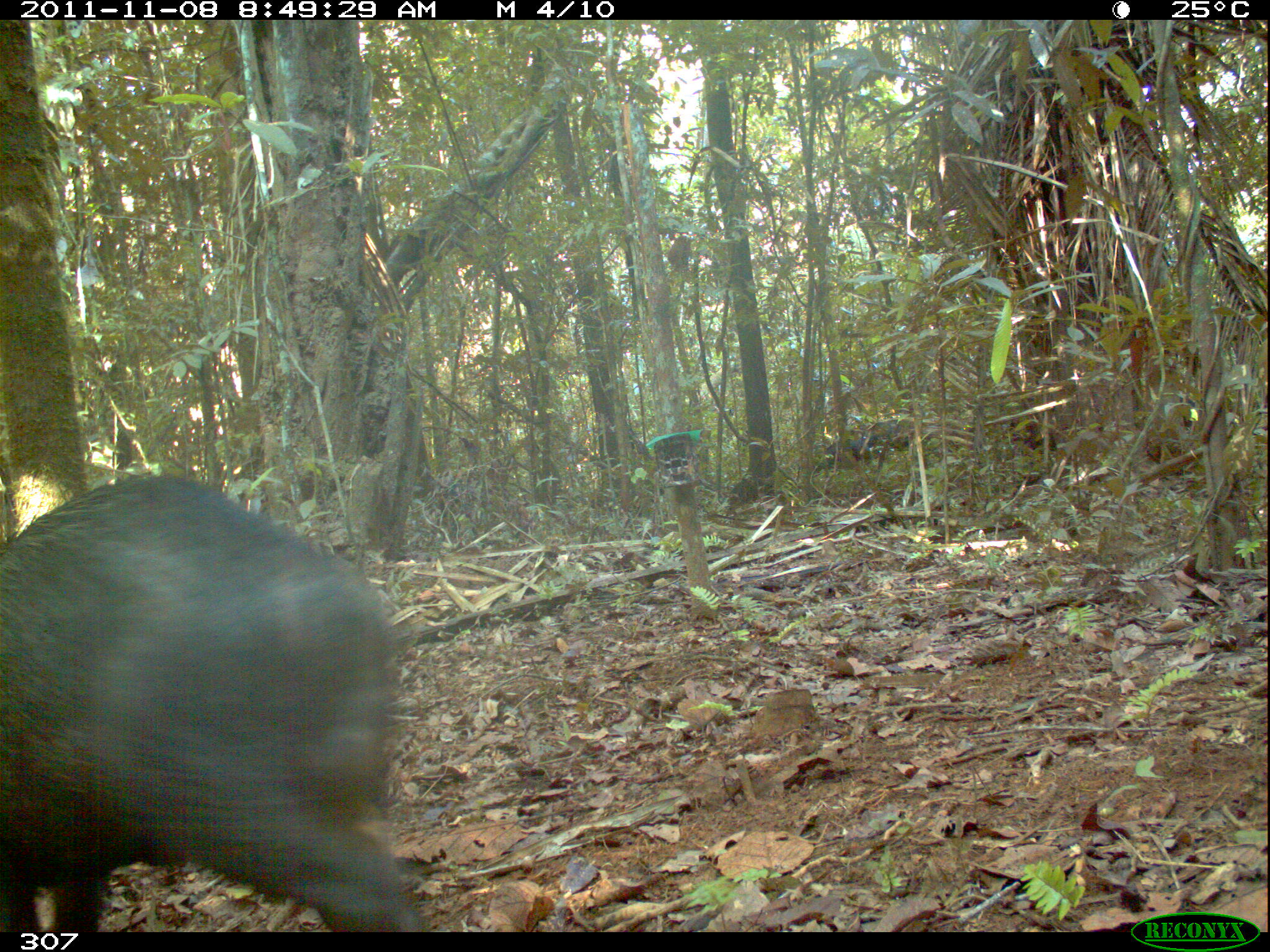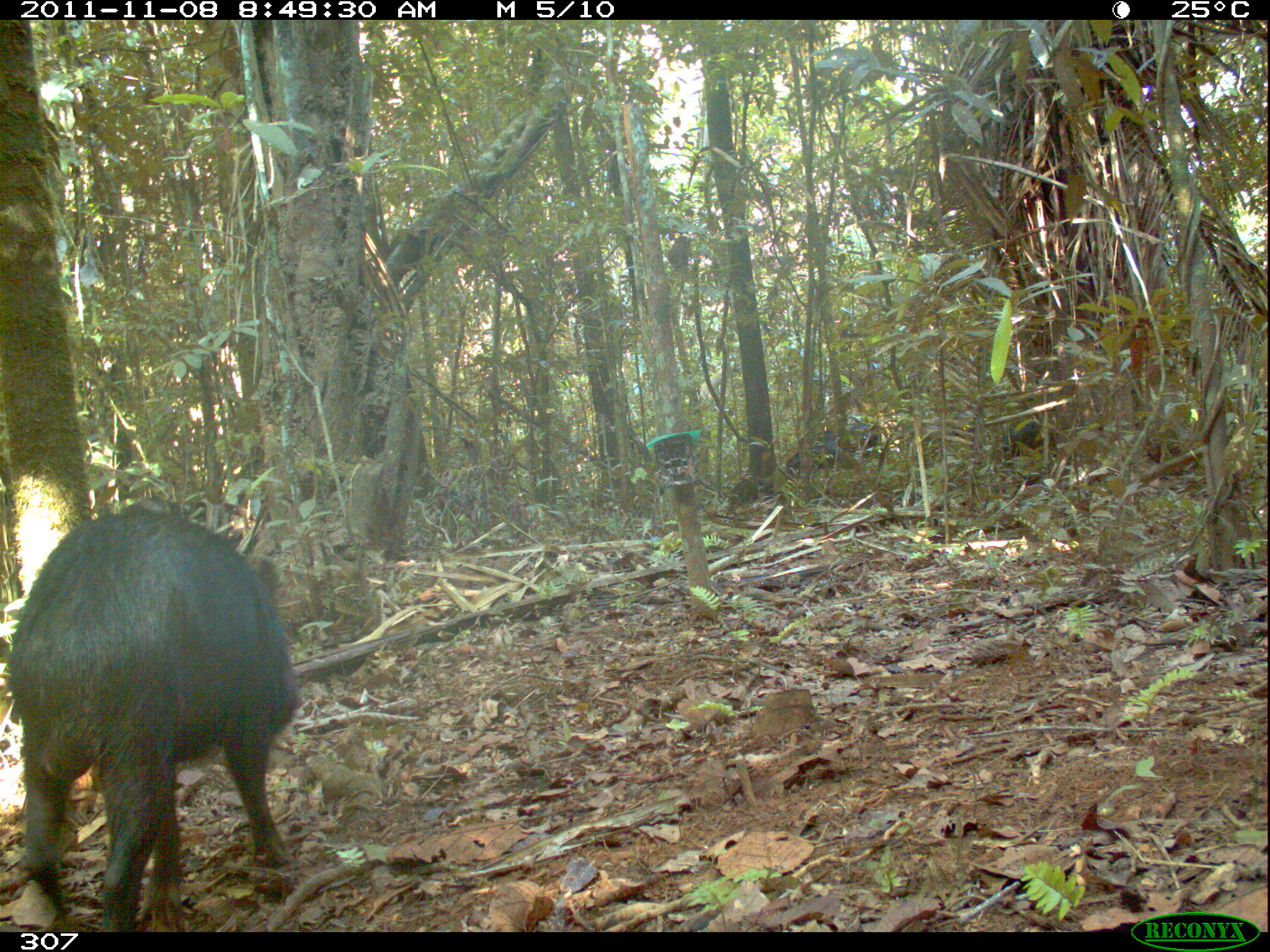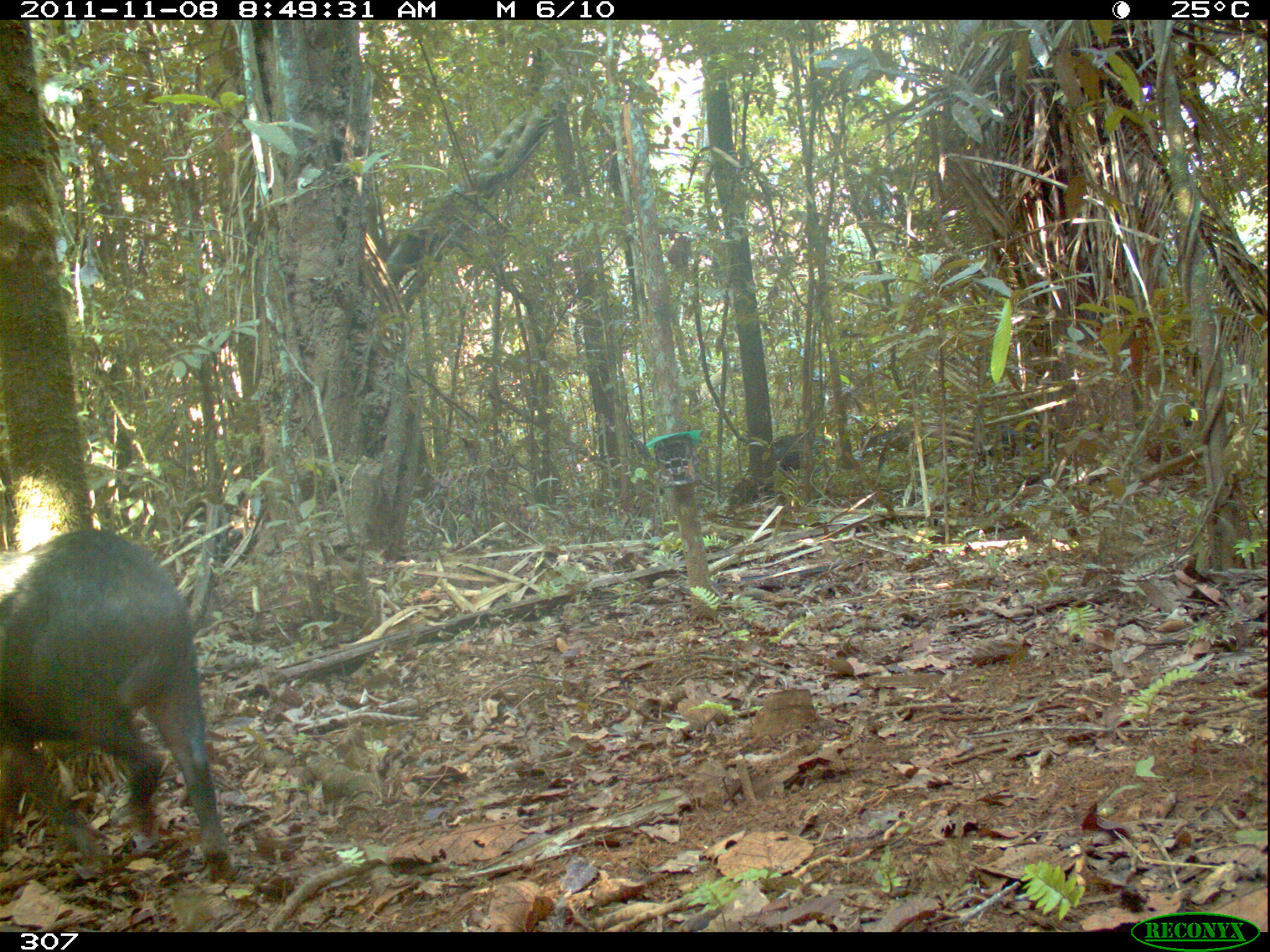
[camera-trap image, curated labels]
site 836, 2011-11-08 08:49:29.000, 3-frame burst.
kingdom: Animalia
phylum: Chordata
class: Mammalia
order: Artiodactyla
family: Tayassuidae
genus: Tayassu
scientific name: Tayassu pecari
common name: white-lipped peccary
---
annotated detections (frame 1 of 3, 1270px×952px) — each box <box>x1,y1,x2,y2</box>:
tayassu pecari: <box>0,474,425,932</box>; <box>815,414,948,475</box>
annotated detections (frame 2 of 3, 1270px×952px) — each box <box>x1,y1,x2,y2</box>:
tayassu pecari: <box>6,496,307,929</box>; <box>785,414,883,470</box>; <box>997,416,1056,469</box>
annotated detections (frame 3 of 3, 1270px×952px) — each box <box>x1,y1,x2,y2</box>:
tayassu pecari: <box>0,528,231,884</box>; <box>973,421,1053,470</box>; <box>767,431,834,481</box>; <box>859,426,917,459</box>